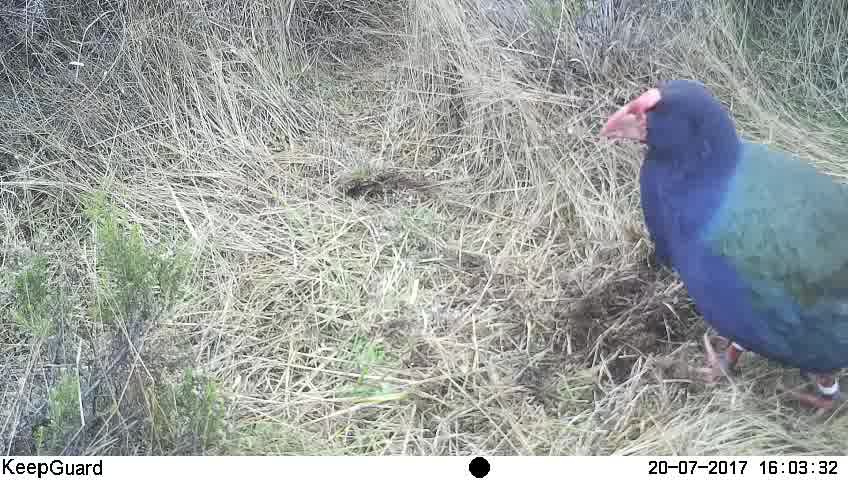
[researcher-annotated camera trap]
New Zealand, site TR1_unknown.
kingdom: Animalia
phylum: Chordata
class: Aves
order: Gruiformes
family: Rallidae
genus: Porphyrio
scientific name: Porphyrio mantelli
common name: takahe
Takahe (Porphyrio mantelli).